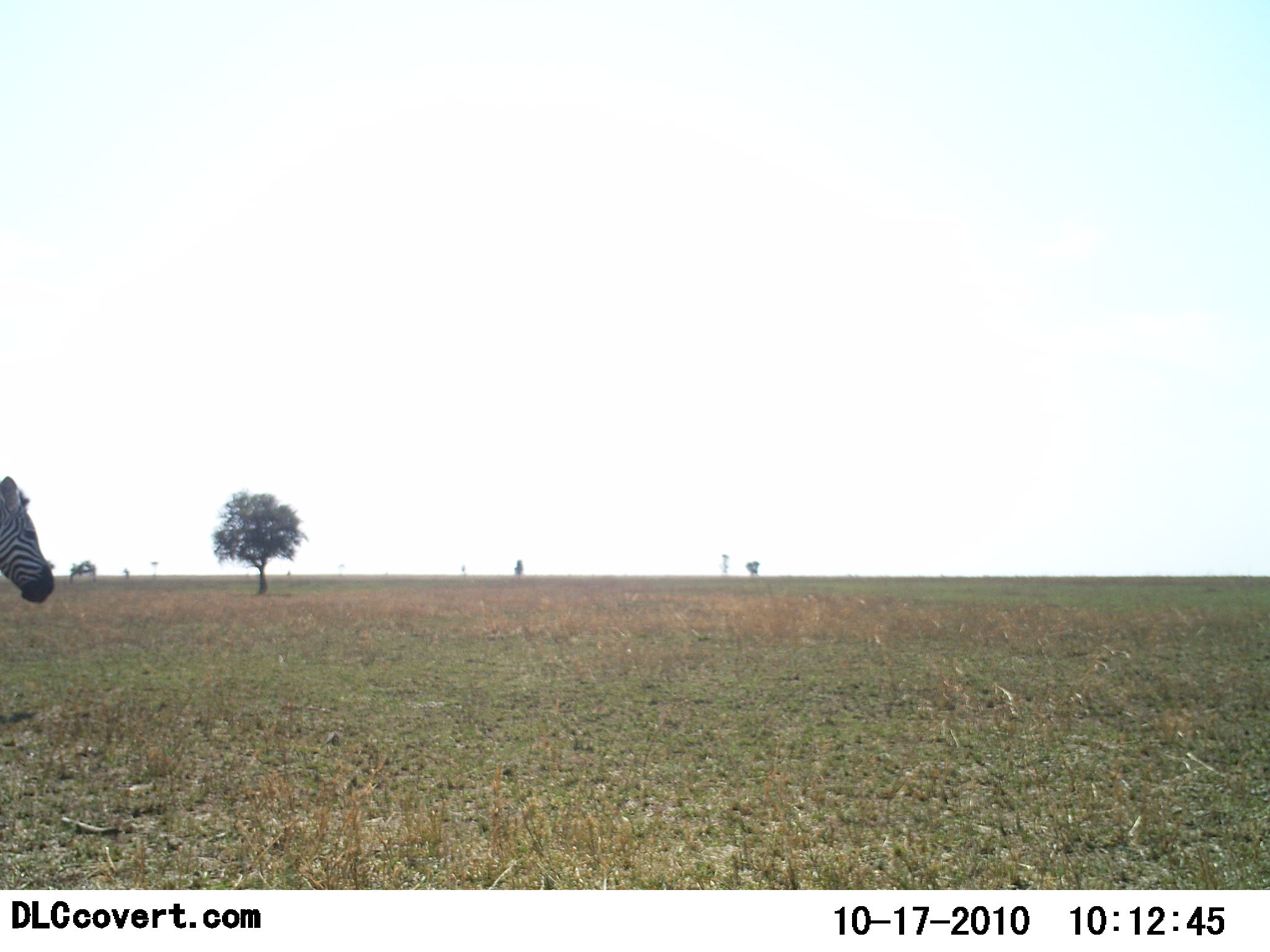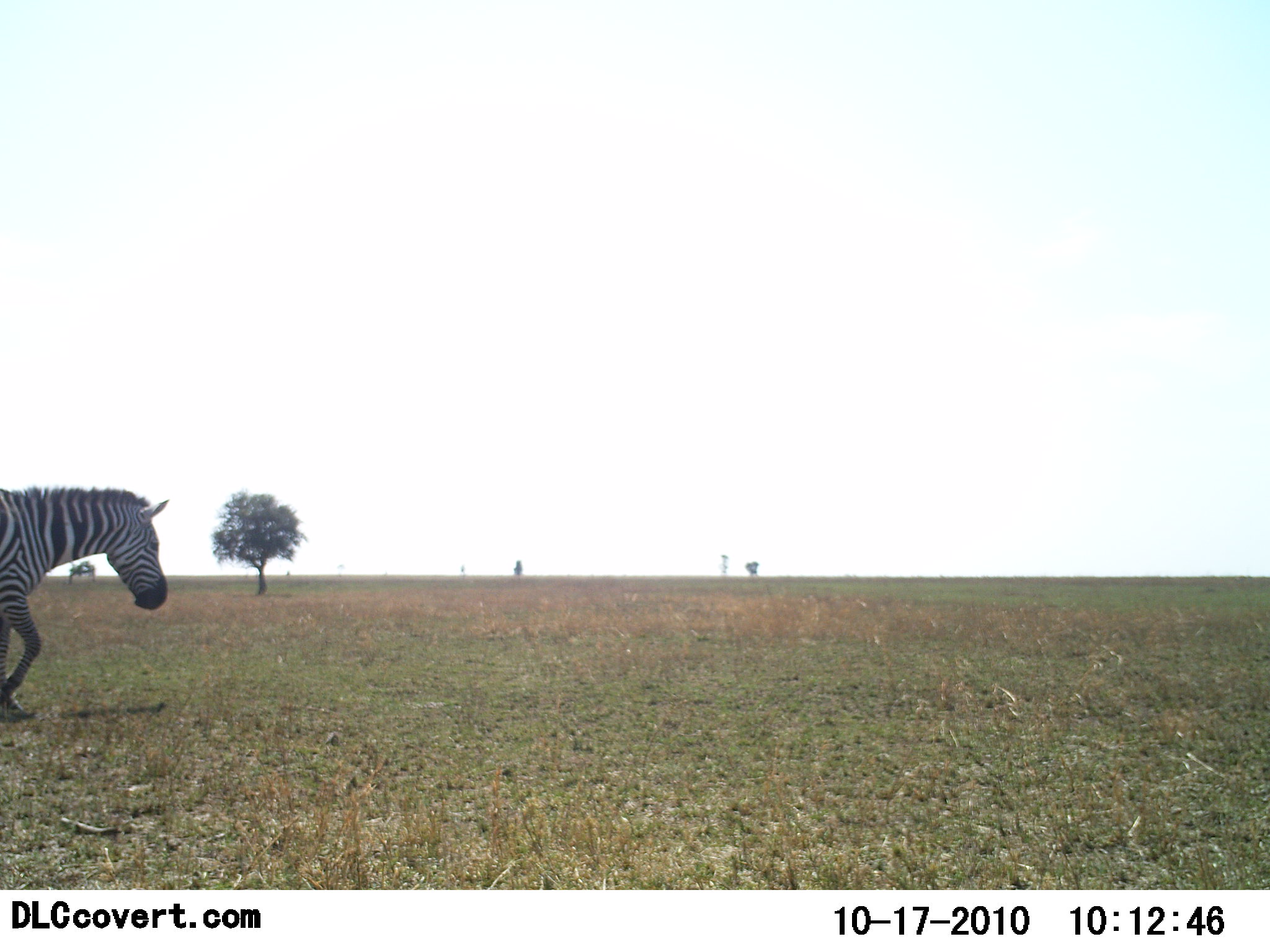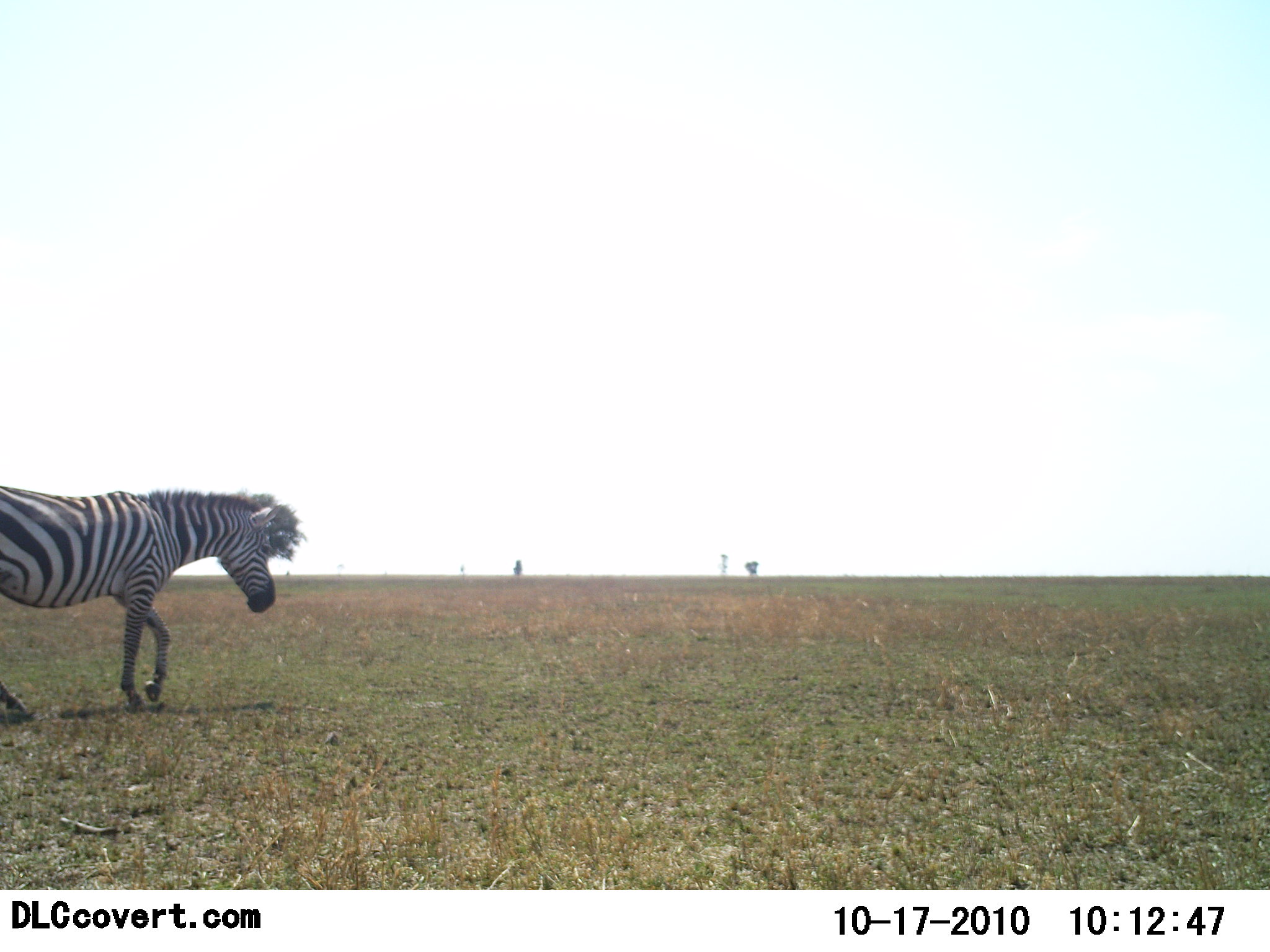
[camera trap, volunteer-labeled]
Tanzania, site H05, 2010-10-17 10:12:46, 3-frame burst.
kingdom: Animalia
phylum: Chordata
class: Mammalia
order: Perissodactyla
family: Equidae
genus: Equus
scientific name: Equus quagga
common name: plains zebra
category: zebra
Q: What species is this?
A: Zebra (plains zebra) (Equus quagga).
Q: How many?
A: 1.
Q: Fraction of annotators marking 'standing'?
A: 4%.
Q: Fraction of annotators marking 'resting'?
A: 0%.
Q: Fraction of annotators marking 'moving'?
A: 100%.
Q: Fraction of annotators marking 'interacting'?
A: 0%.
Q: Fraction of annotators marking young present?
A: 0%.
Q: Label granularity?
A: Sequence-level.